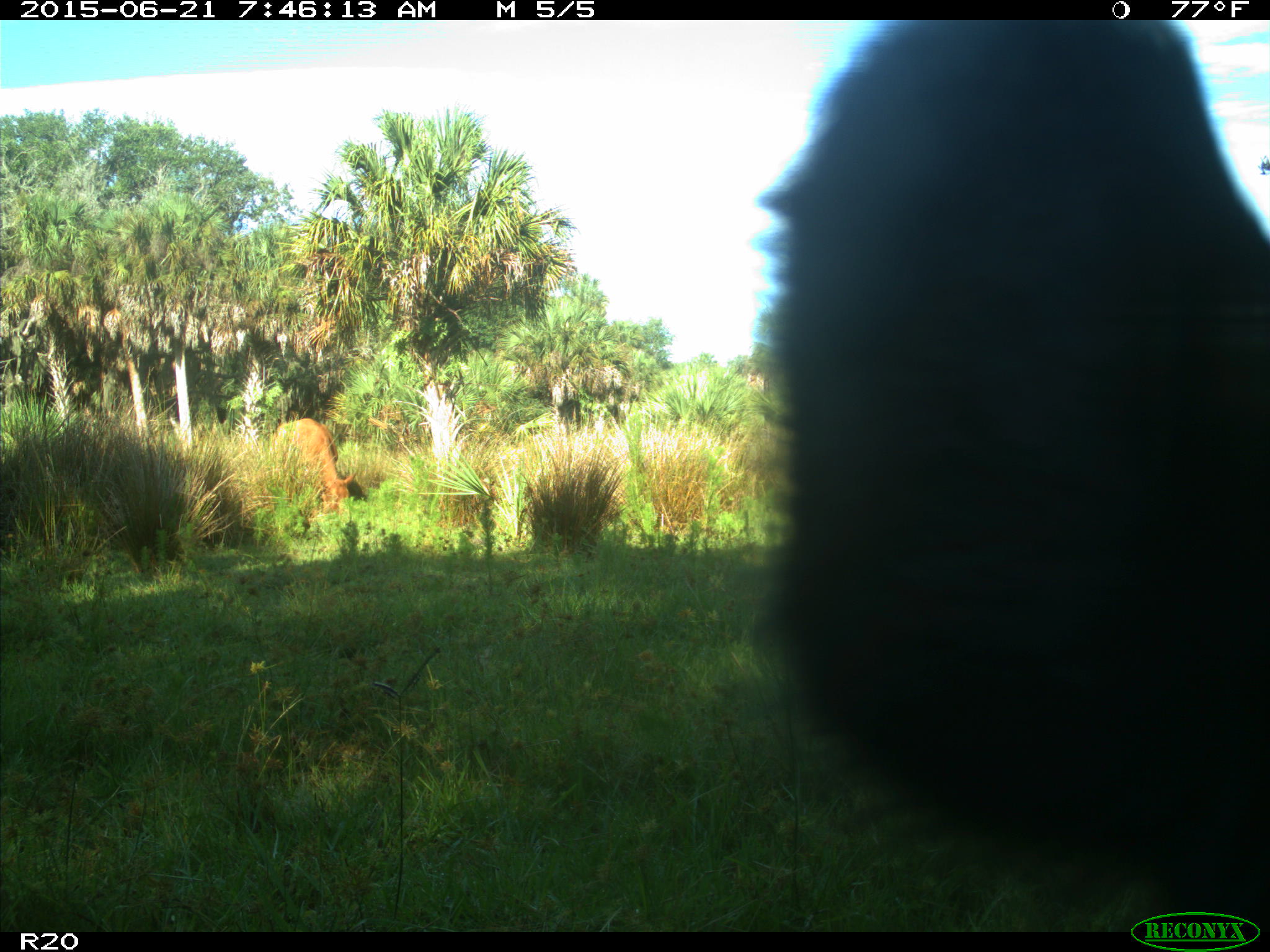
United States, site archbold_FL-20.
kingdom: Animalia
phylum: Chordata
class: Mammalia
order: Artiodactyla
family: Bovidae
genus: Bos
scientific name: Bos taurus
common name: domestic cow